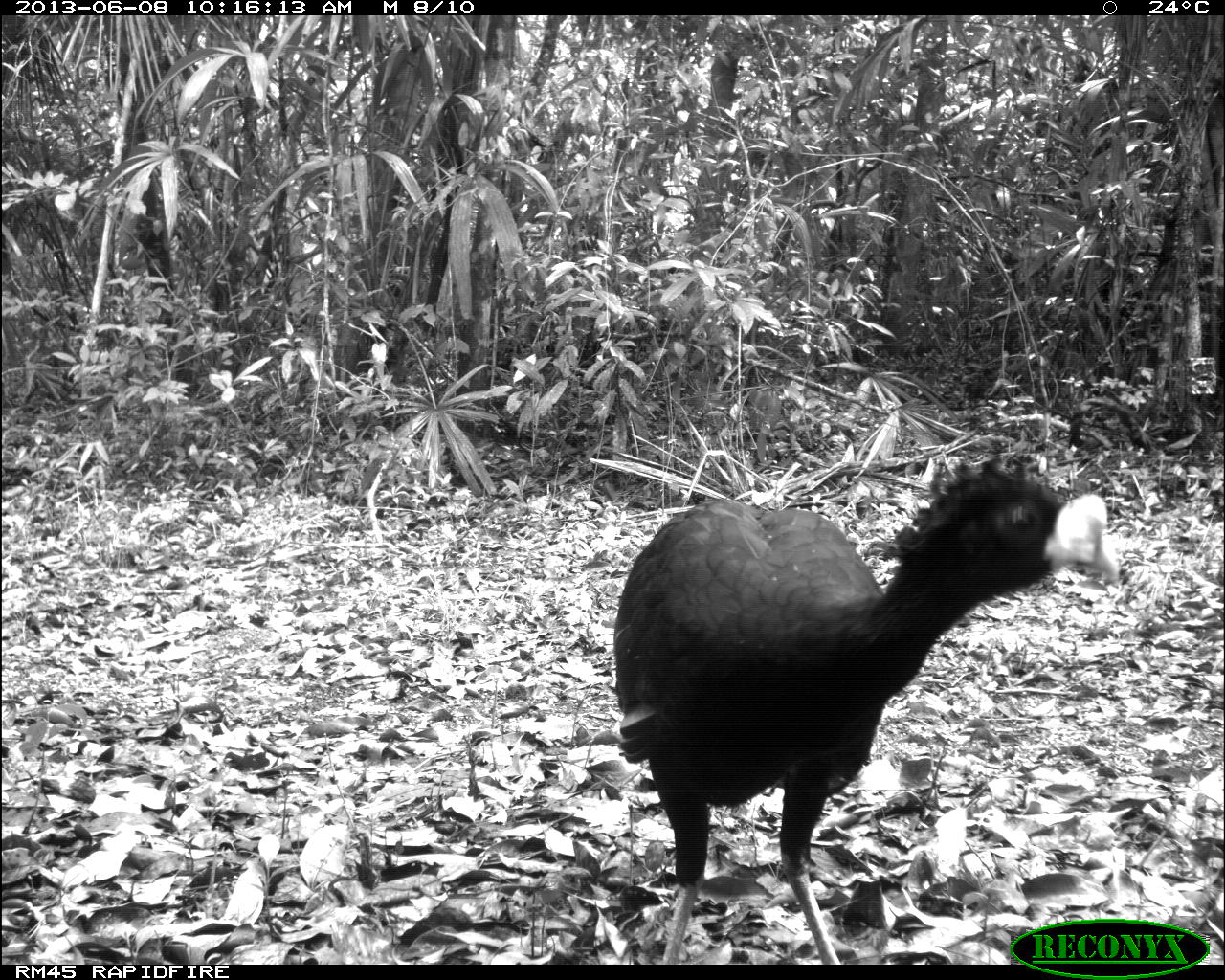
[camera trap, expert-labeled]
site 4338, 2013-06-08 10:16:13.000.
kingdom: Animalia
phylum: Chordata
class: Aves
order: Galliformes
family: Cracidae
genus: Crax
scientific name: Crax rubra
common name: great curassow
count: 1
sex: male